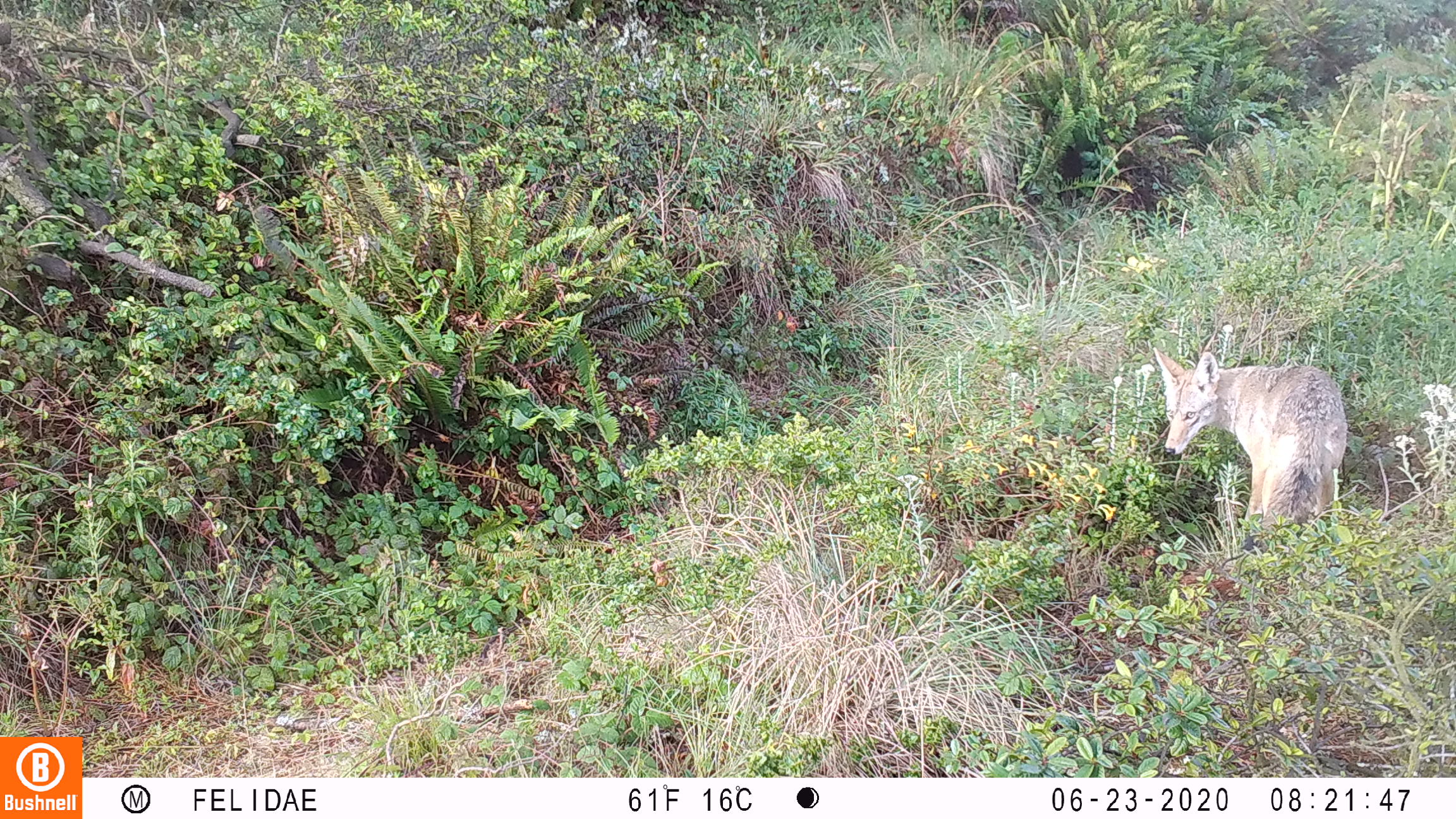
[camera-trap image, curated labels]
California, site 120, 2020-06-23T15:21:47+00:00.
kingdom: Animalia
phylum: Chordata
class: Mammalia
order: Carnivora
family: Canidae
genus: Canis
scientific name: Canis latrans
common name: coyote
Coyote (Canis latrans).